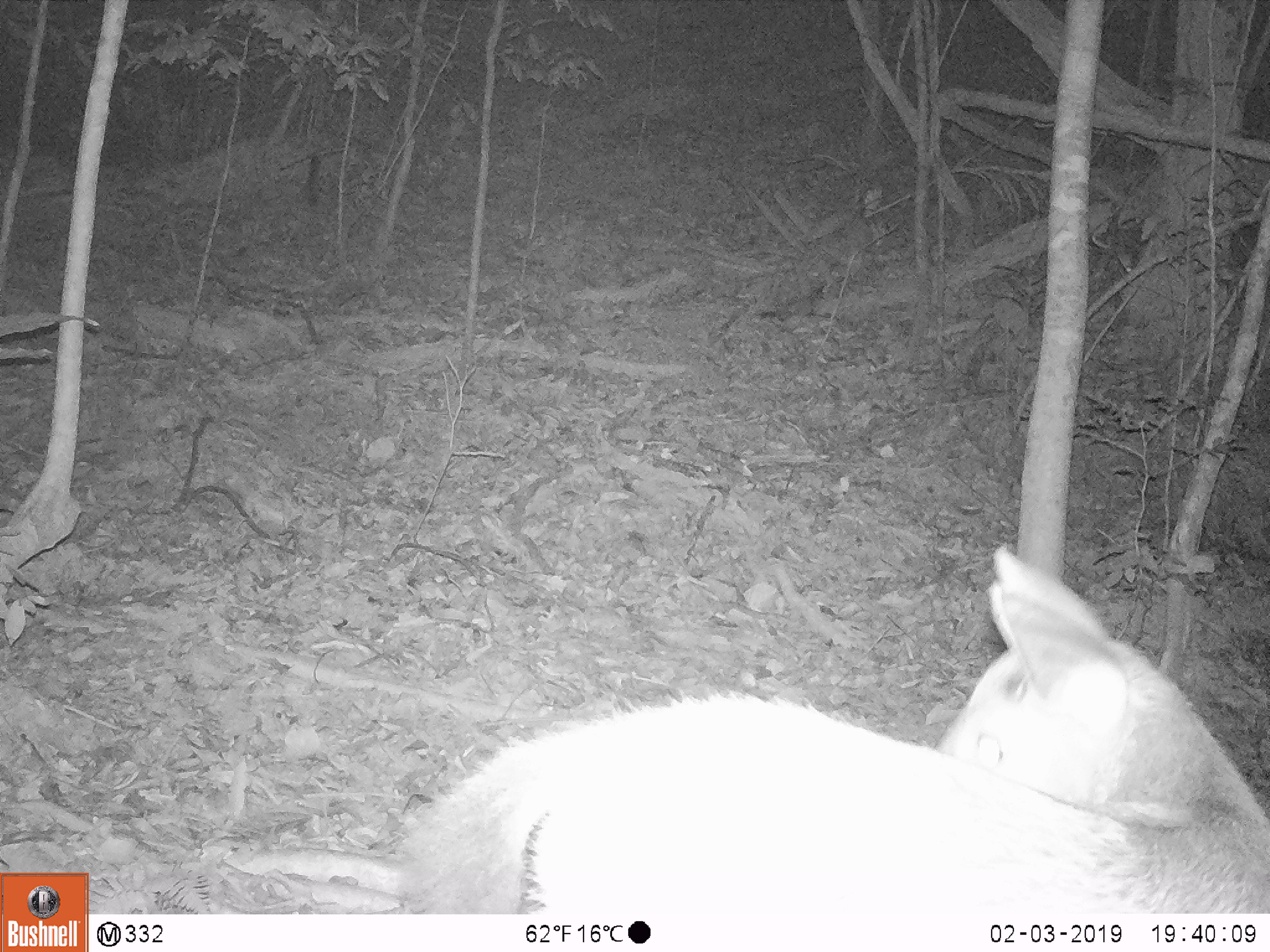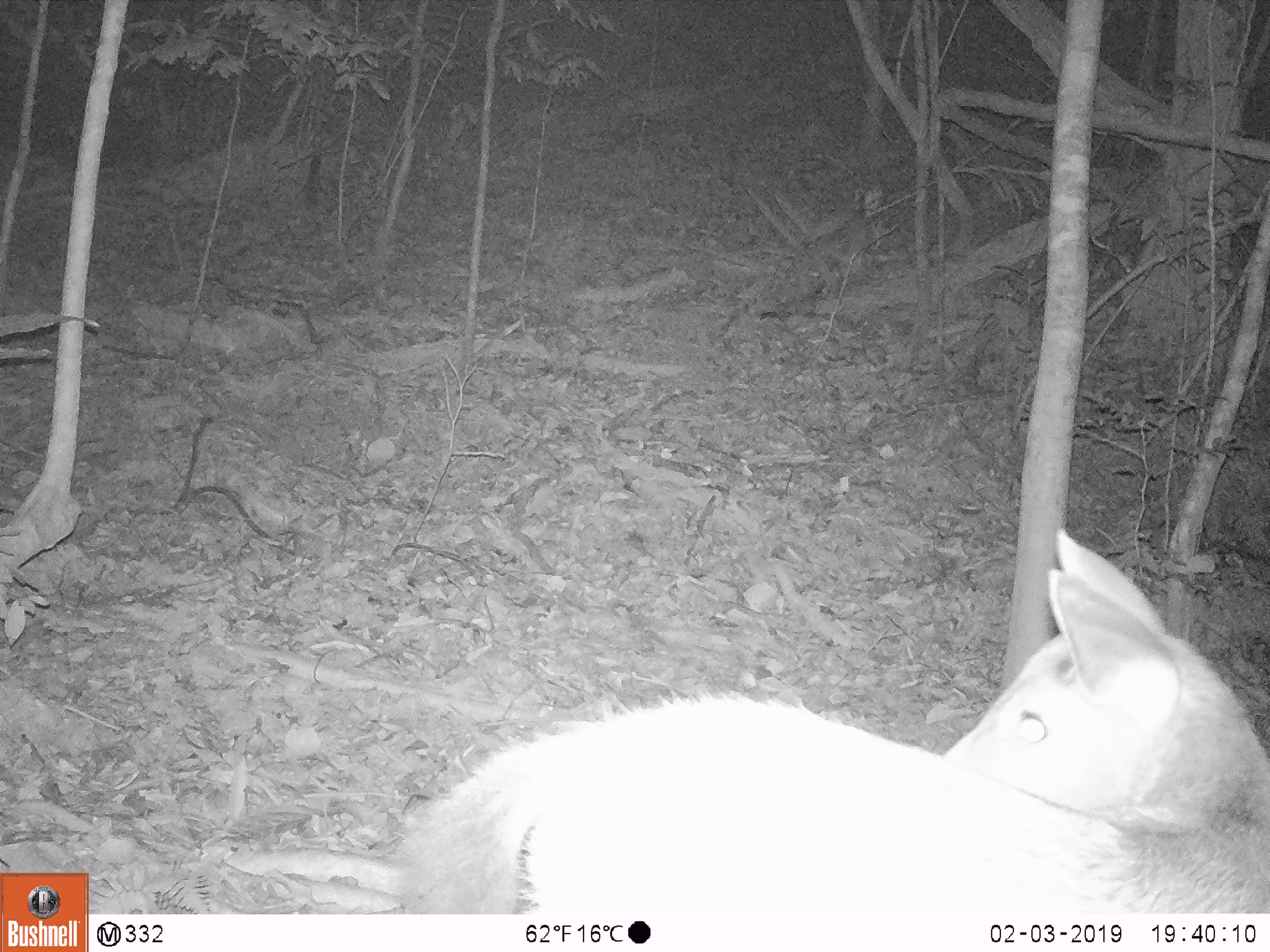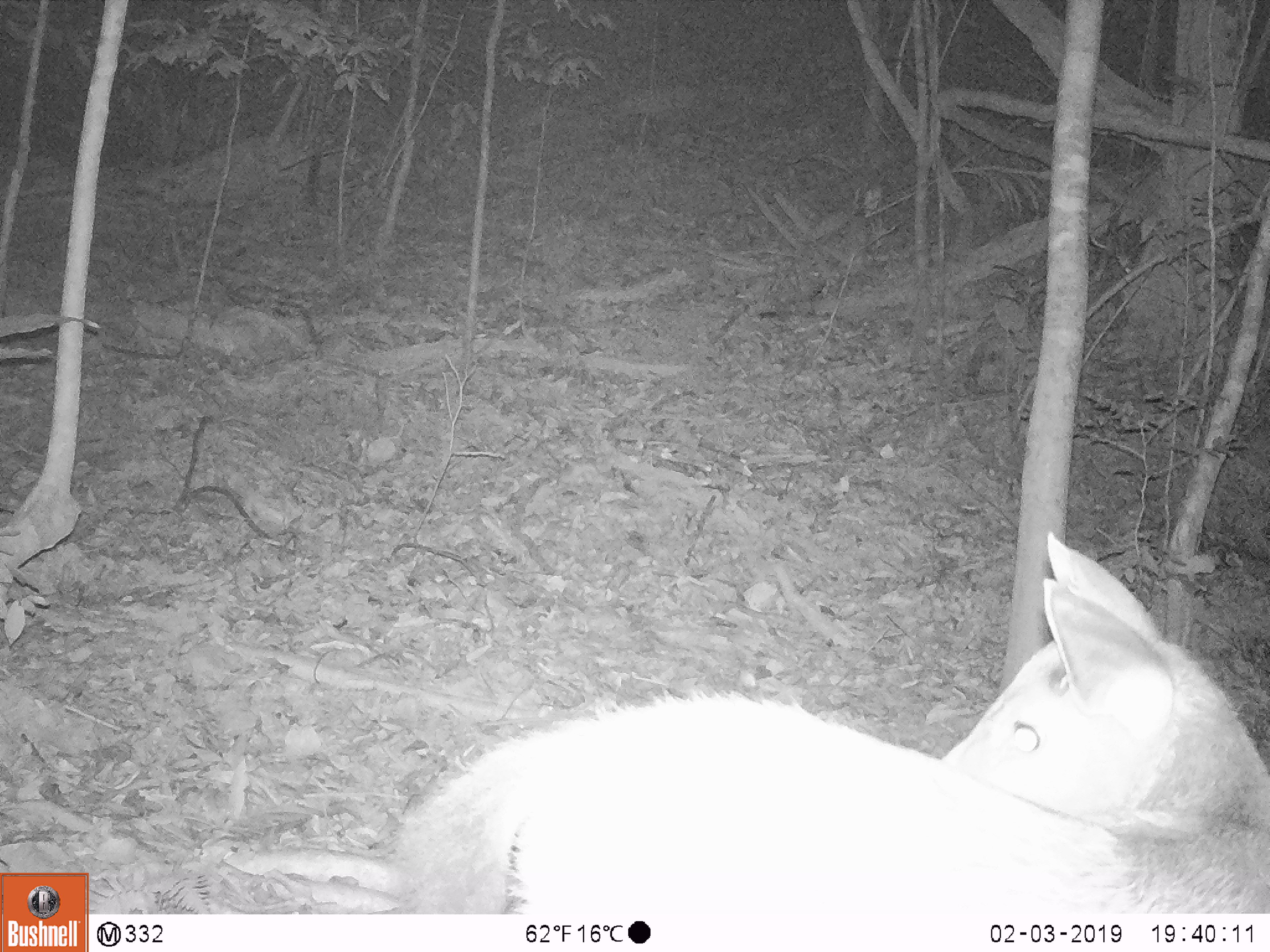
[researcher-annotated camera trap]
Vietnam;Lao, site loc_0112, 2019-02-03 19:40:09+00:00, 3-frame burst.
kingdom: Animalia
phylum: Chordata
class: Mammalia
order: Artiodactyla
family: Cervidae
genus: Rusa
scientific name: Rusa unicolor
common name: sambar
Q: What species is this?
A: Sambar (Rusa unicolor).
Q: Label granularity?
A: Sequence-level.